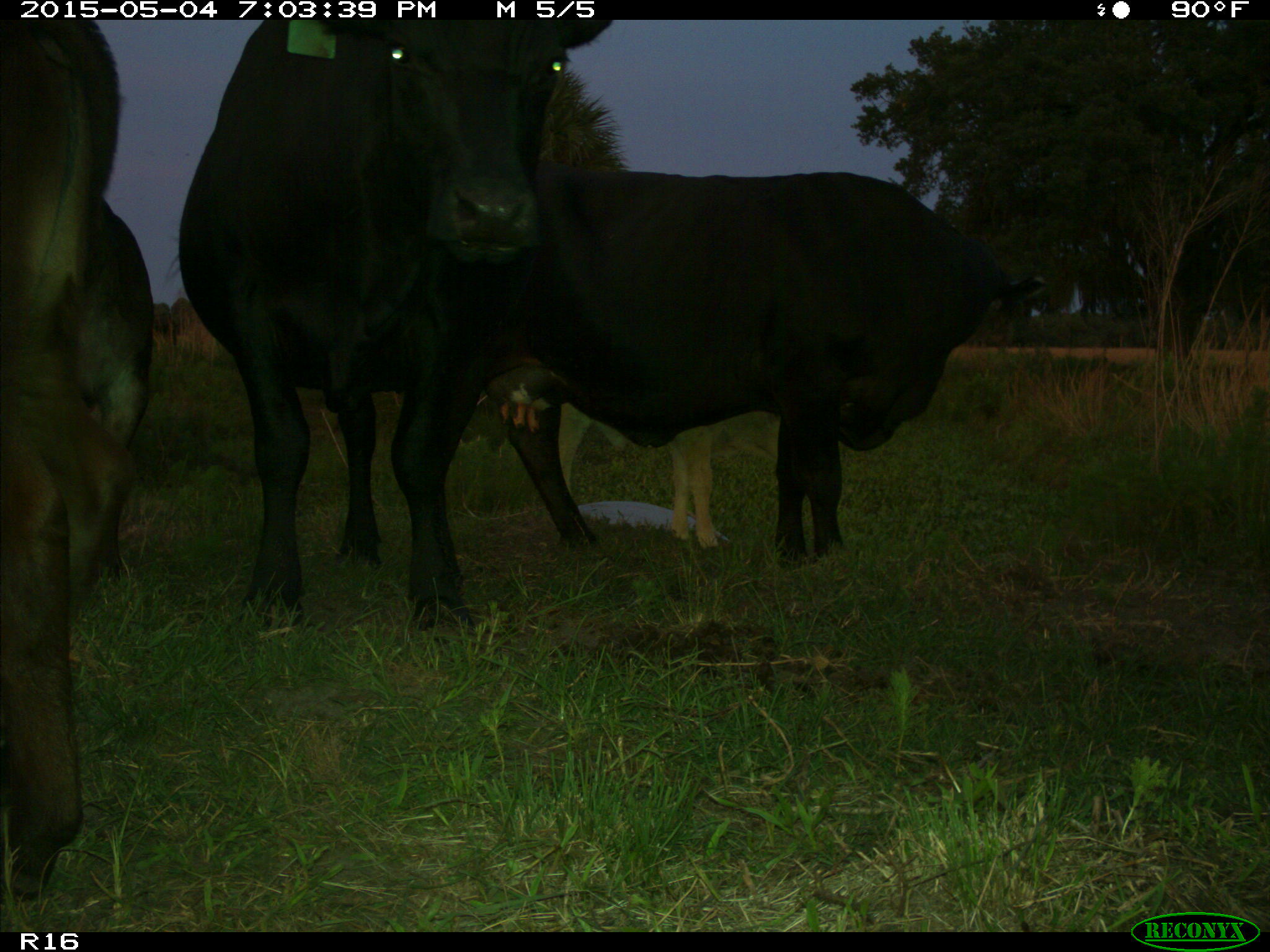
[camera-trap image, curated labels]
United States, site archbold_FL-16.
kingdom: Animalia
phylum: Chordata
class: Mammalia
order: Artiodactyla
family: Bovidae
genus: Bos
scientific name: Bos taurus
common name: domestic cow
Bos taurus (domestic cow).